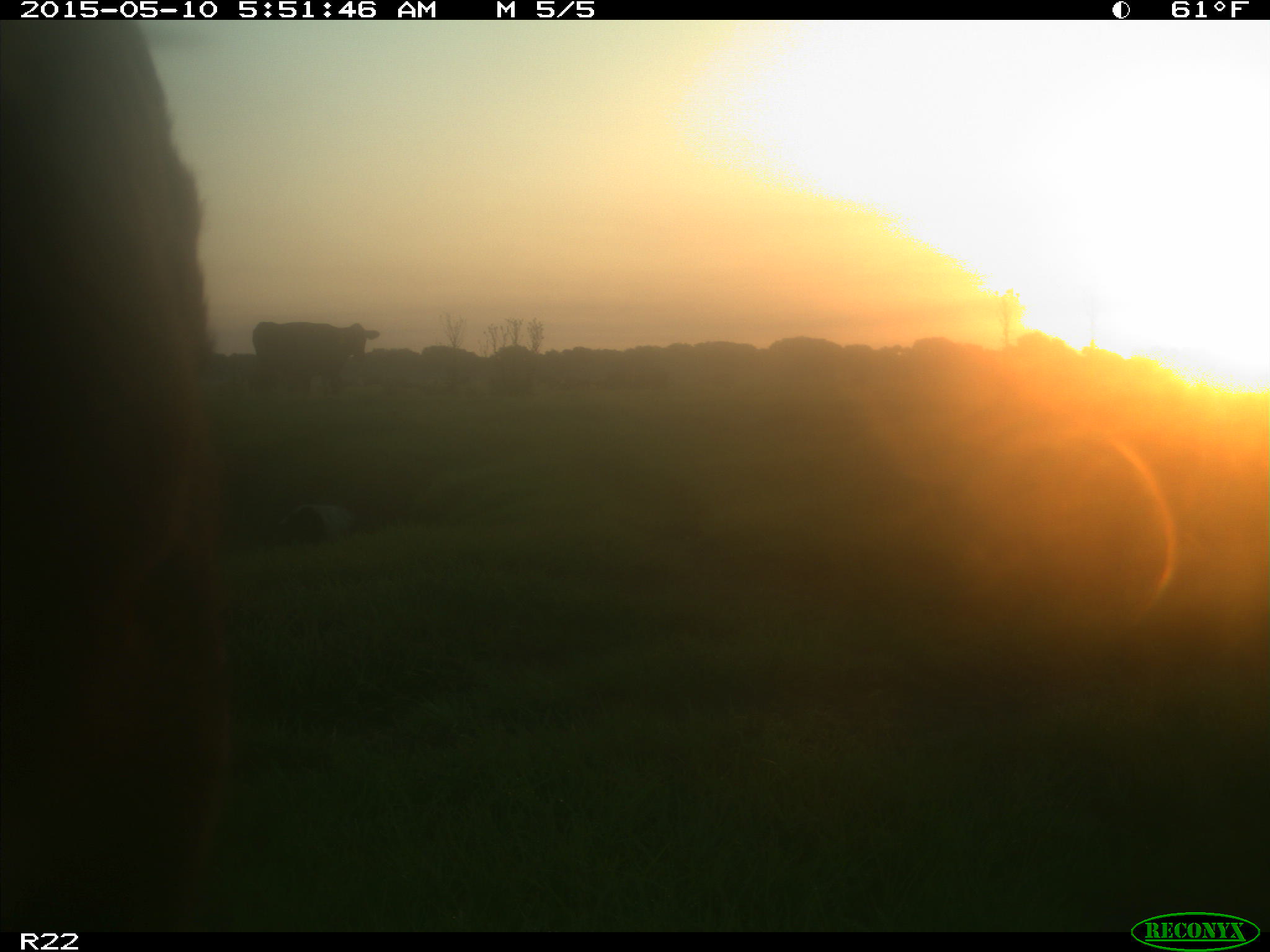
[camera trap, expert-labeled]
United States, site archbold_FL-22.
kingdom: Animalia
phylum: Chordata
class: Mammalia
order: Artiodactyla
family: Bovidae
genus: Bos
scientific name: Bos taurus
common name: domestic cow